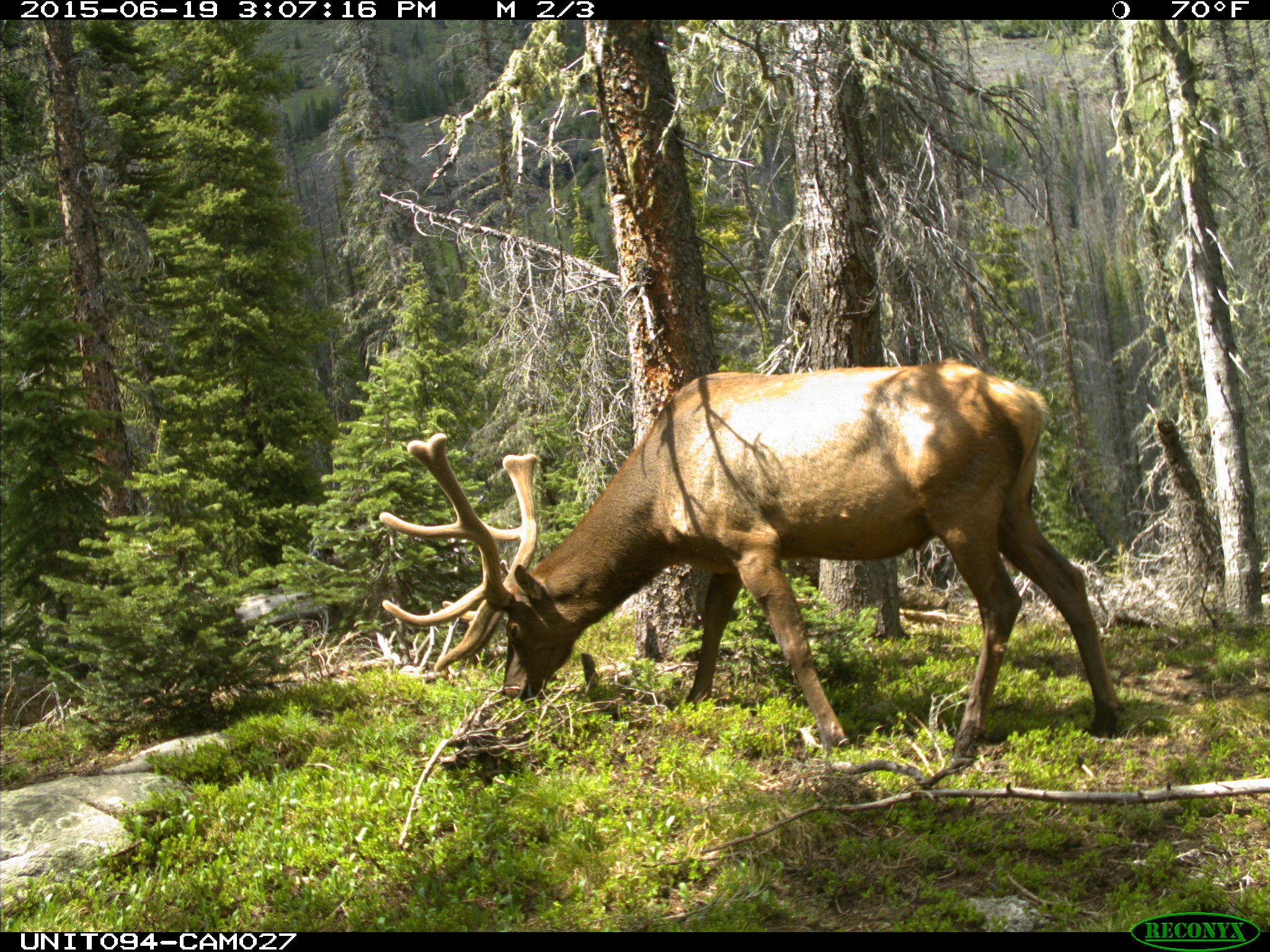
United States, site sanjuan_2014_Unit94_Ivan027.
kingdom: Animalia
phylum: Chordata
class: Mammalia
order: Artiodactyla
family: Cervidae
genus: Cervus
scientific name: Cervus elaphus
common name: red deer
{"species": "Cervus elaphus (red deer)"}